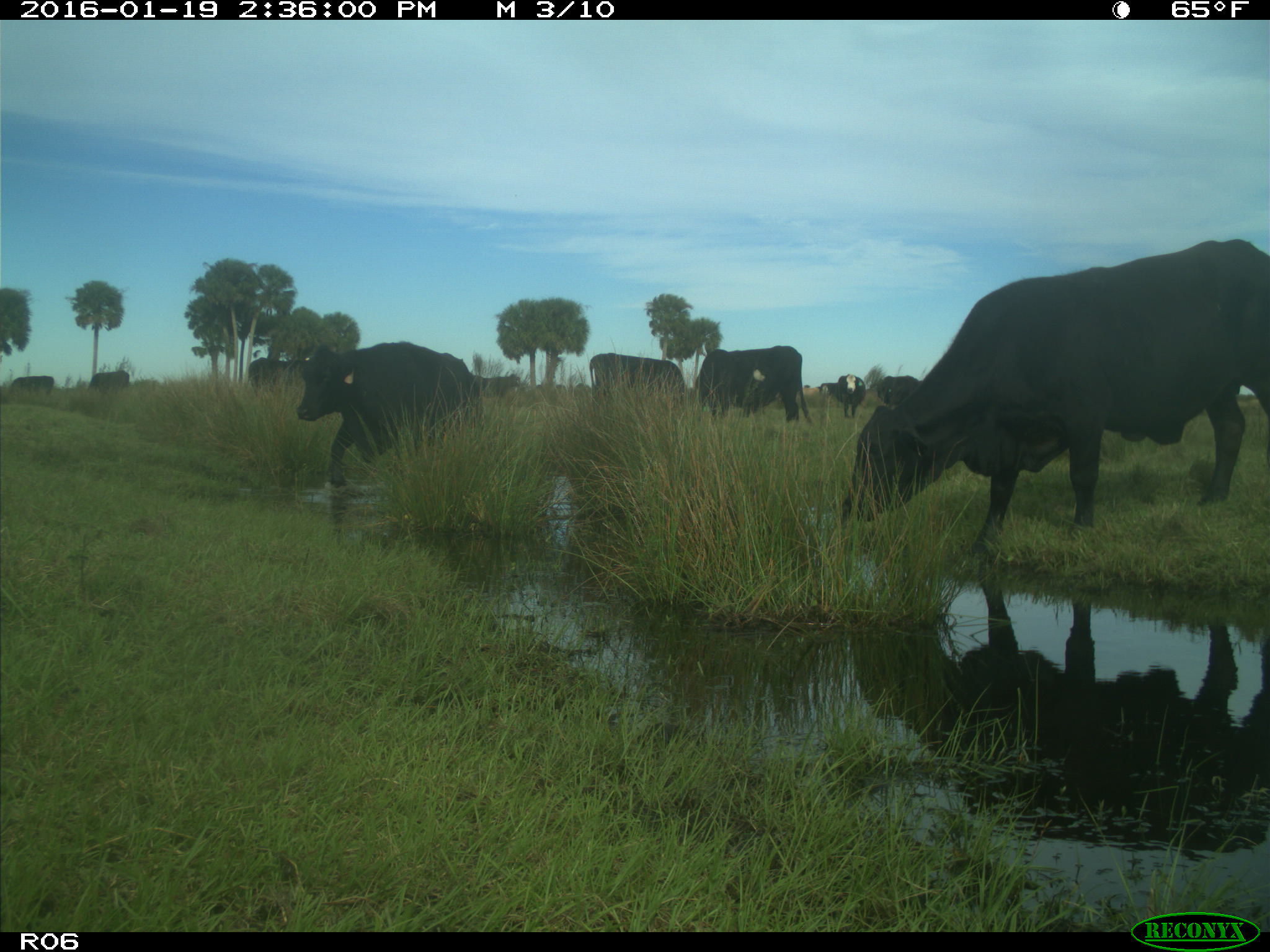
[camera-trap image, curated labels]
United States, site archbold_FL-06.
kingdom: Animalia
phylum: Chordata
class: Mammalia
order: Artiodactyla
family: Bovidae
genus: Bos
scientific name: Bos taurus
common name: domestic cow